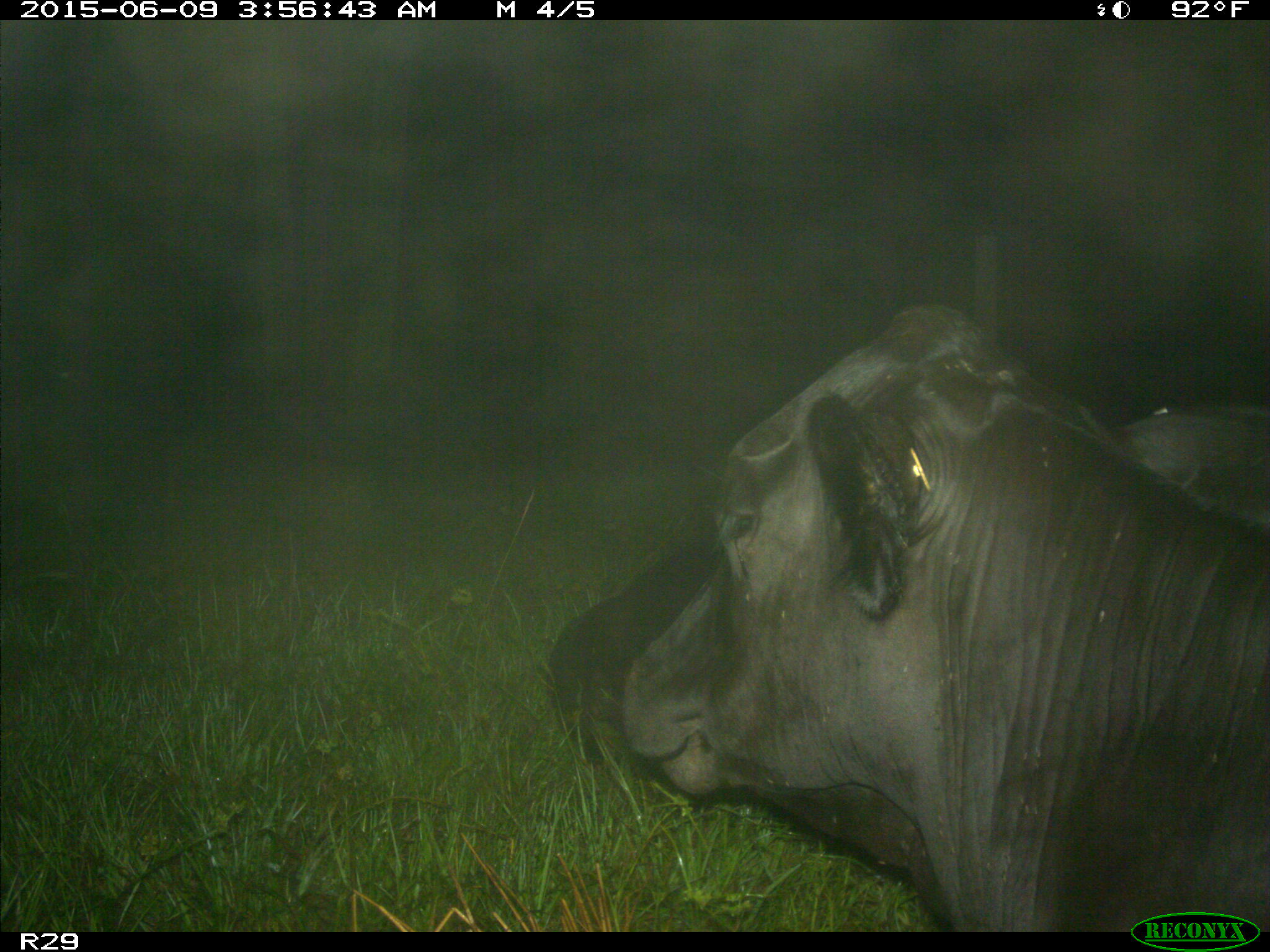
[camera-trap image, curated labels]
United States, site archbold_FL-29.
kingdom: Animalia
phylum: Chordata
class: Mammalia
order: Artiodactyla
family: Bovidae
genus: Bos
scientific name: Bos taurus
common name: domestic cow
Bos taurus (domestic cow).